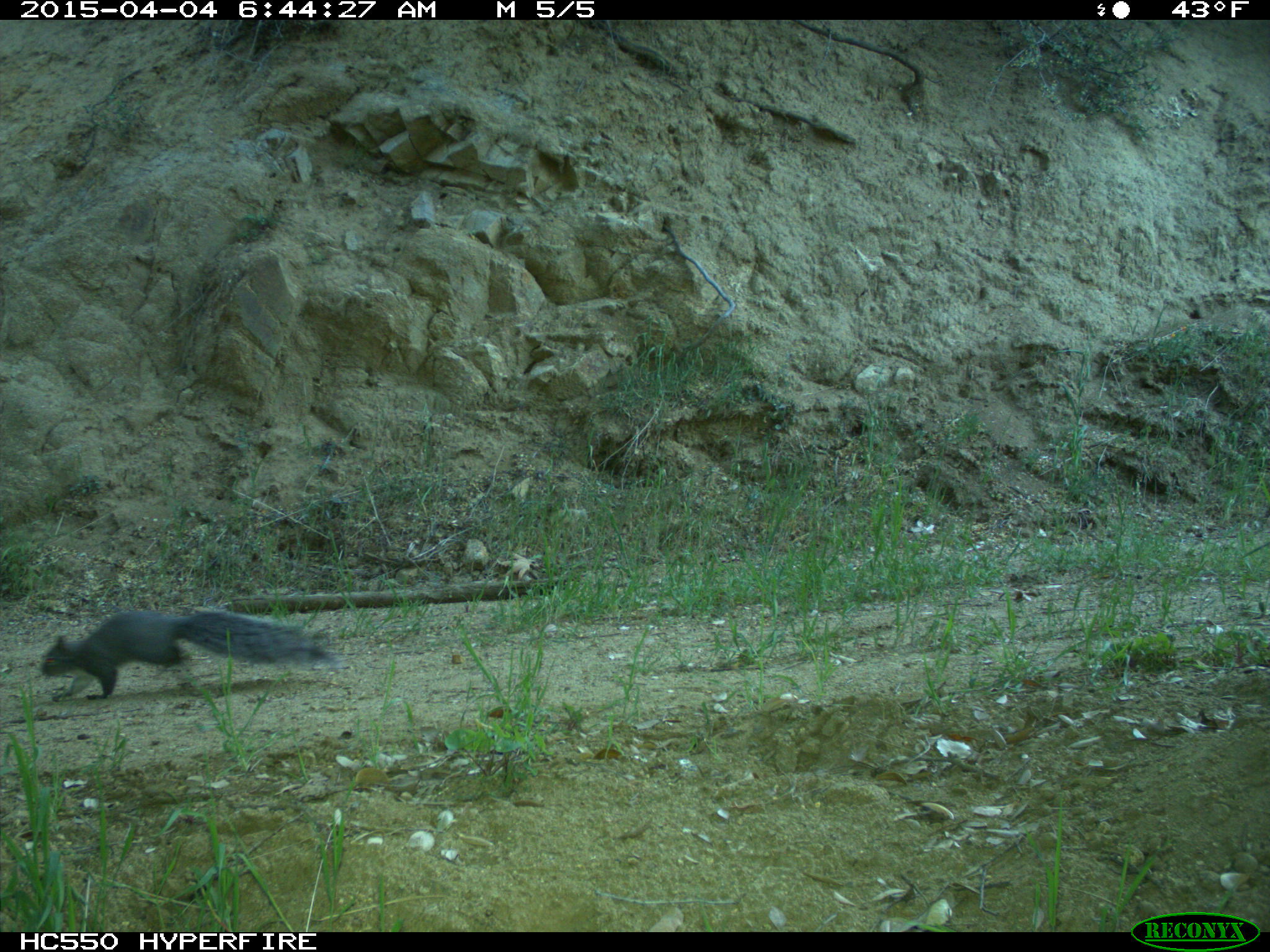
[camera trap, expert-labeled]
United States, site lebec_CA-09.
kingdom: Animalia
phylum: Chordata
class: Mammalia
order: Rodentia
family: Sciuridae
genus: Sciurus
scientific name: Sciurus carolinensis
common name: eastern gray squirrel